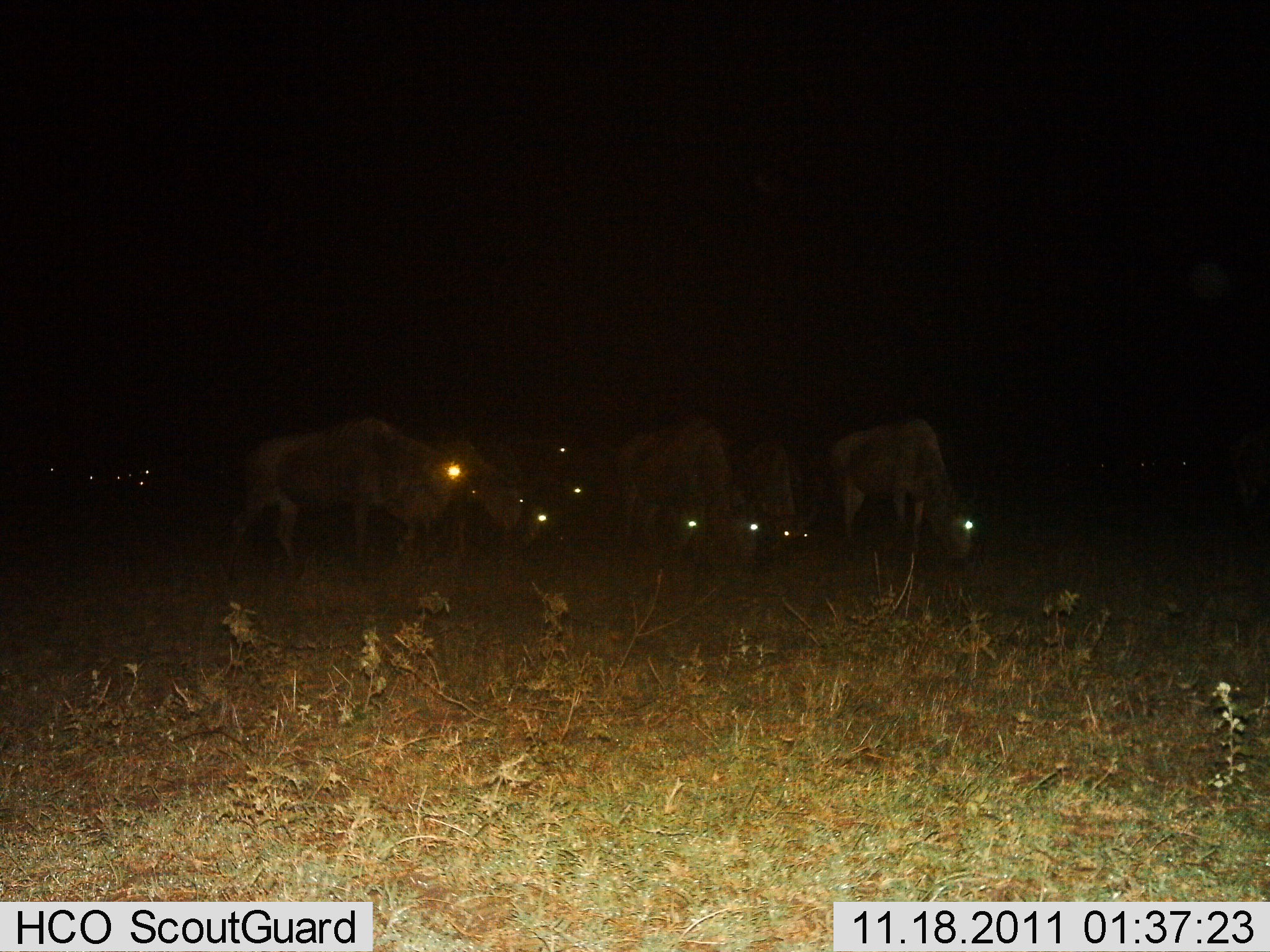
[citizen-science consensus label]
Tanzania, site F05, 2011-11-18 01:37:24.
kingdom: Animalia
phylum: Chordata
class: Mammalia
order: Artiodactyla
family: Bovidae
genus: Connochaetes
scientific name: Connochaetes taurinus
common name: blue wildebeest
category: wildebeest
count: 10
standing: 54%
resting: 8%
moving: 8%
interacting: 0%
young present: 0%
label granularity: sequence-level